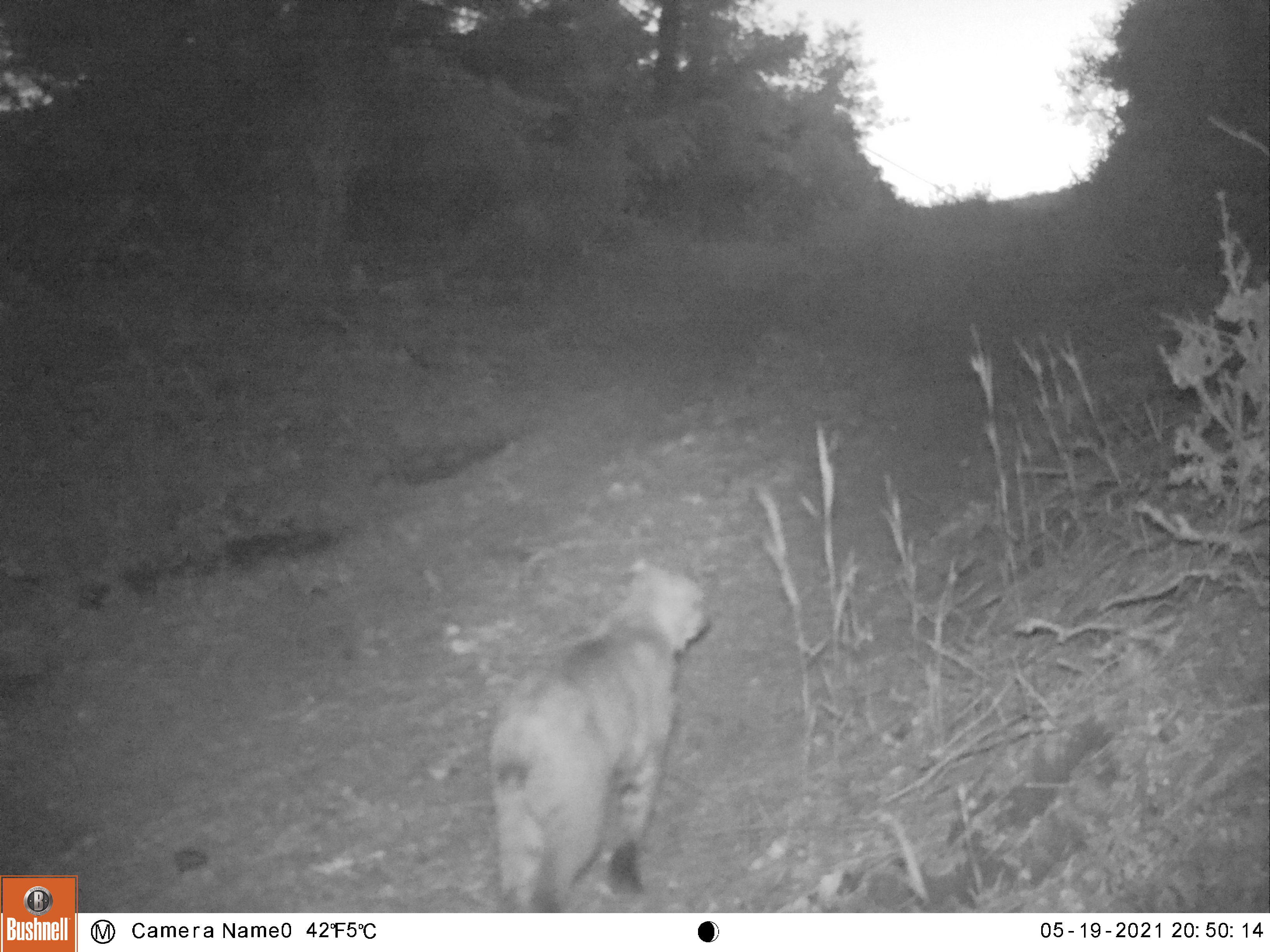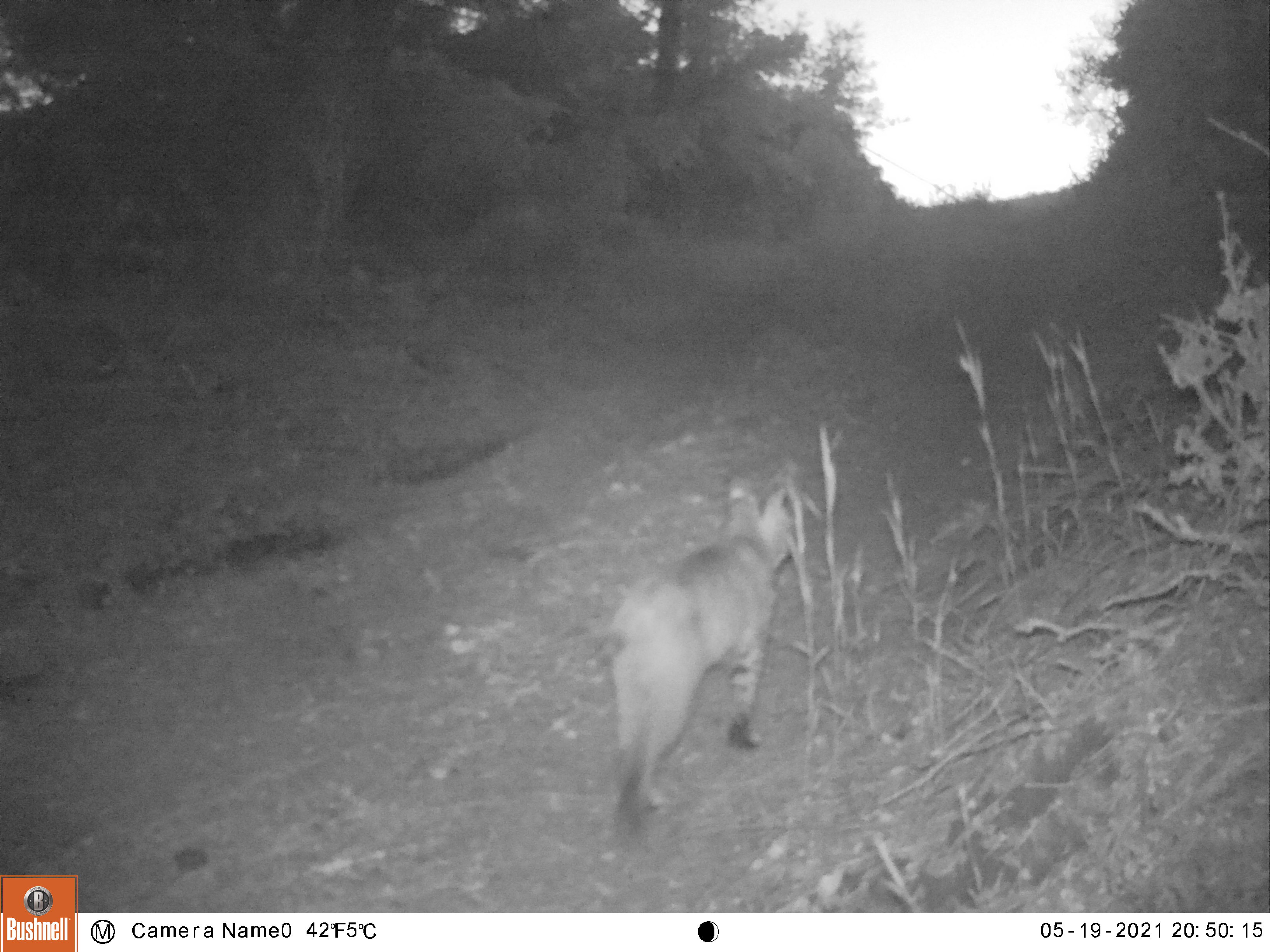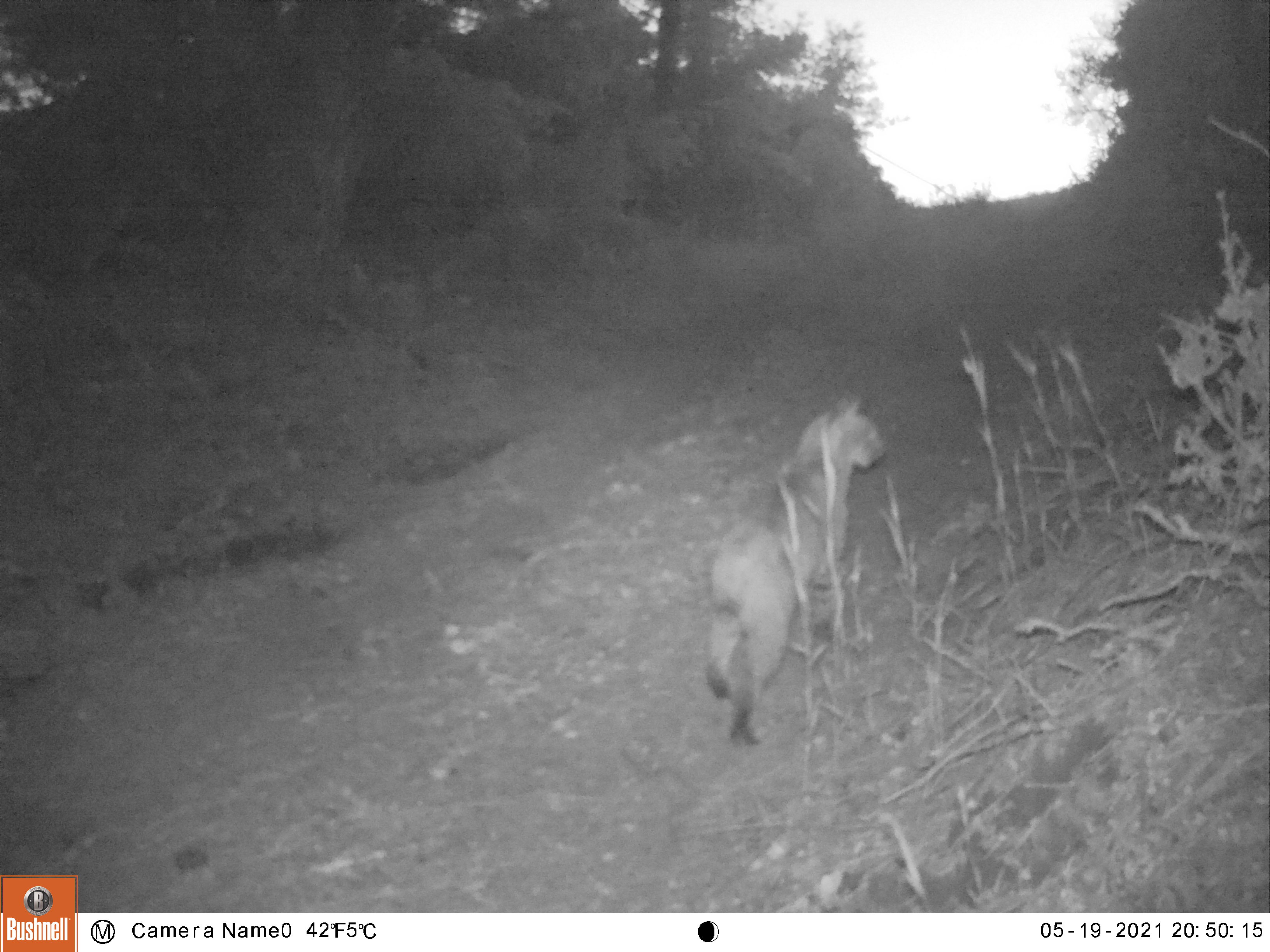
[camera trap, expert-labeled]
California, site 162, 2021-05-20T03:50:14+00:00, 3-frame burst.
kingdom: Animalia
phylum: Chordata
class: Mammalia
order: Carnivora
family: Felidae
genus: Lynx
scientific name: Lynx rufus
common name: bobcat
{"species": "bobcat (Lynx rufus)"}